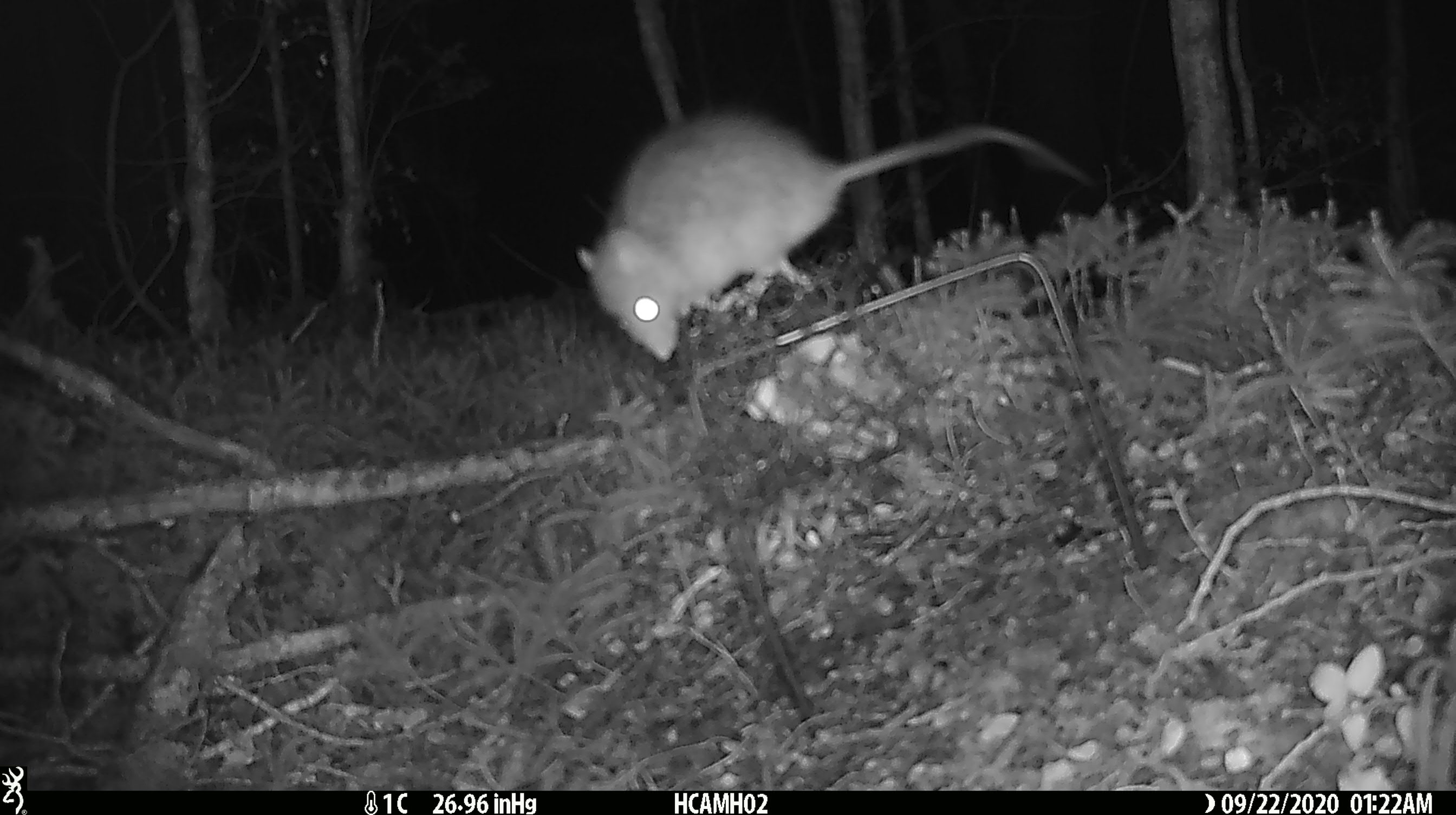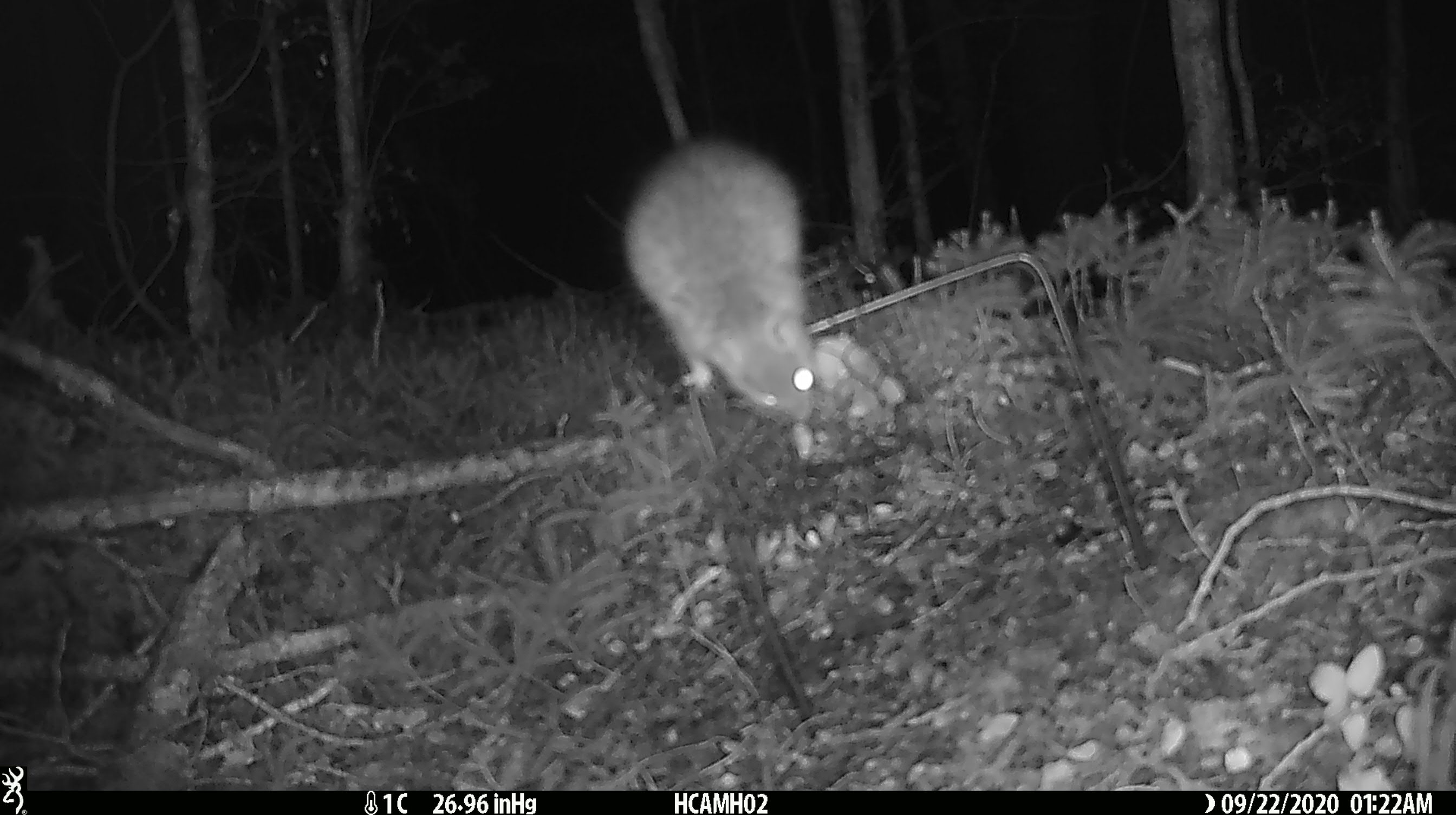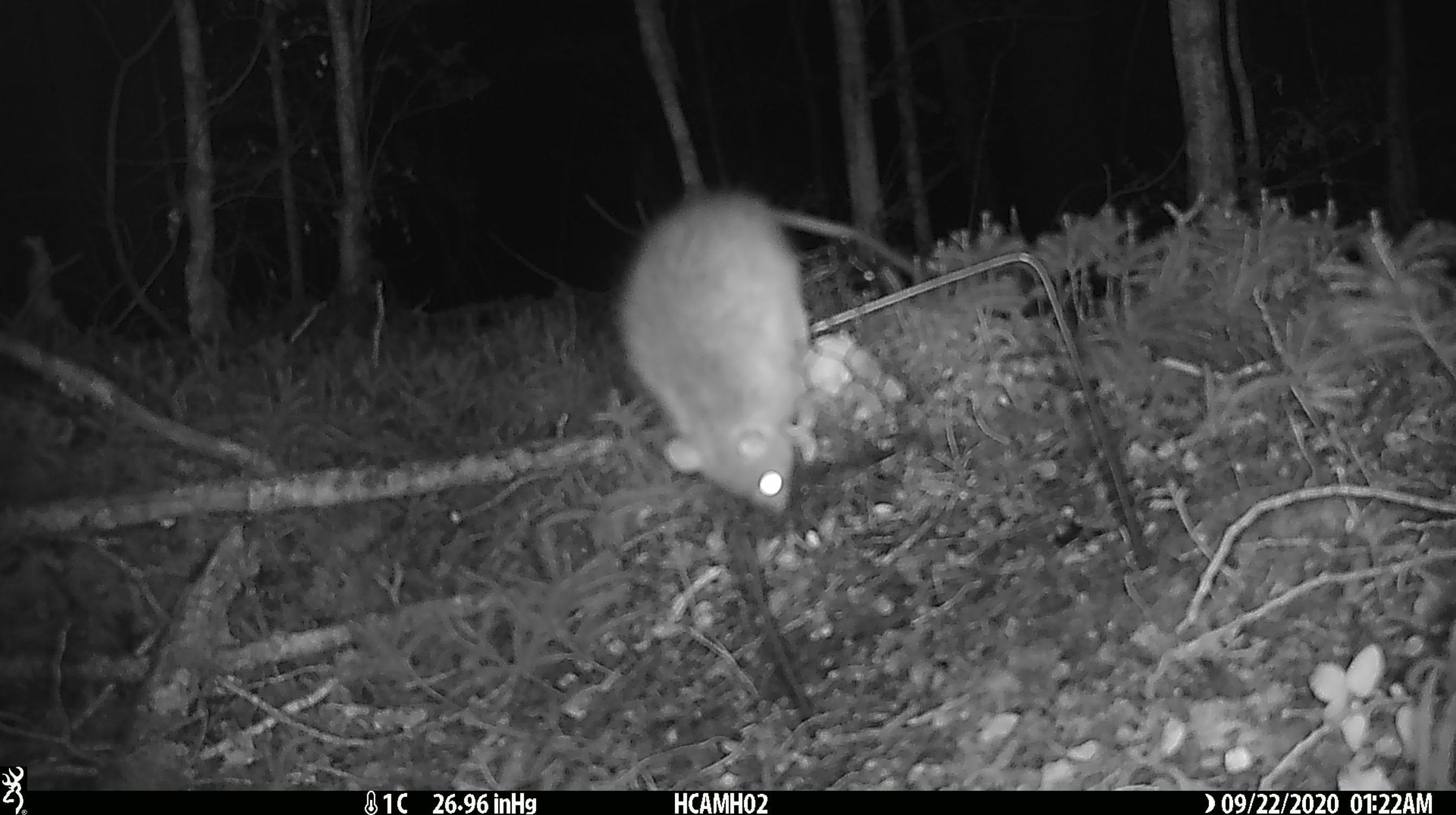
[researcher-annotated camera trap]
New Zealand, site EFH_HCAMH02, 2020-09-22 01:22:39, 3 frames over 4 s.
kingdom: Animalia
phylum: Chordata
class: Mammalia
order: Rodentia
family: Muridae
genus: Rattus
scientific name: Rattus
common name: rat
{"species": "rat (Rattus)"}